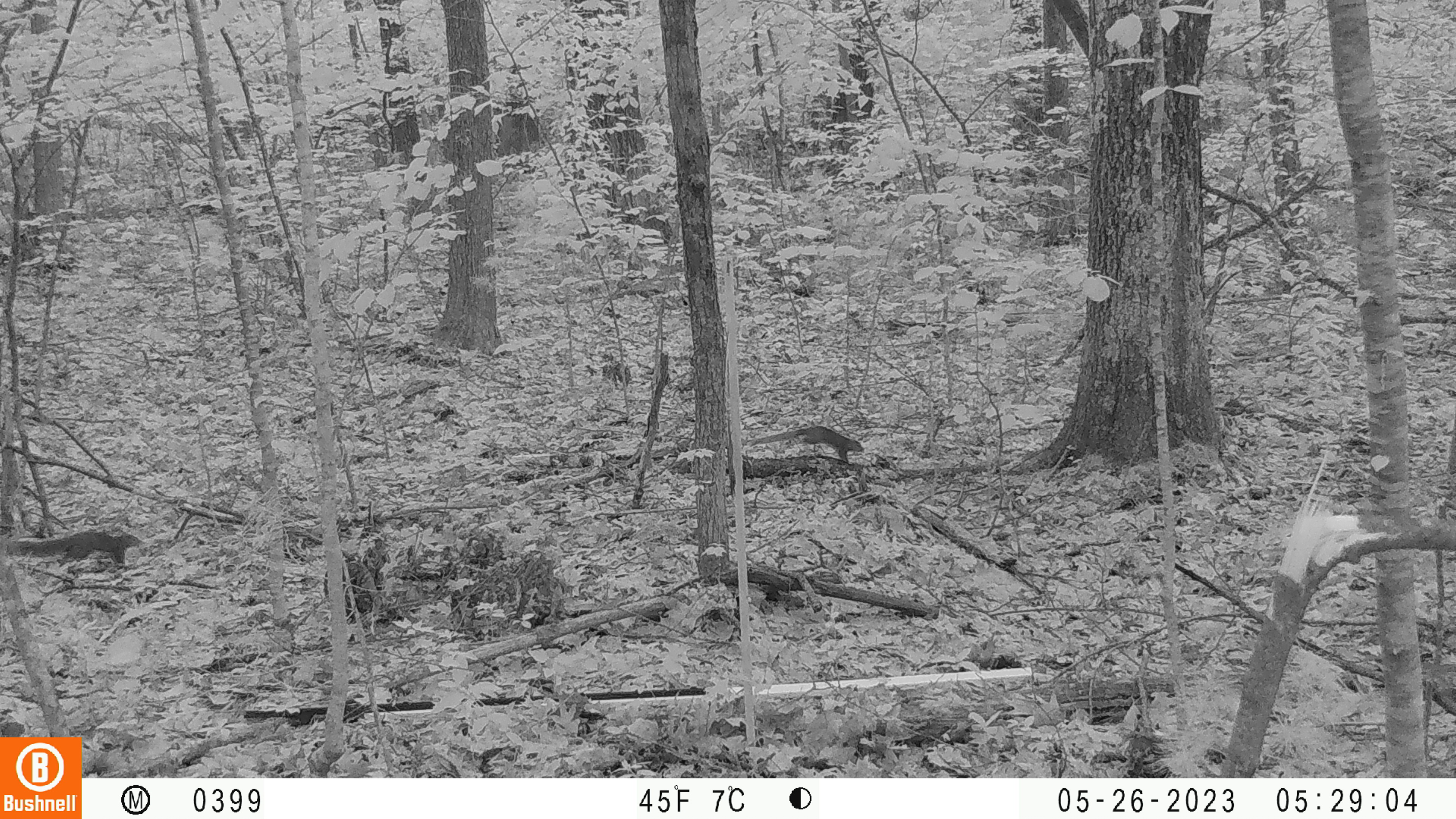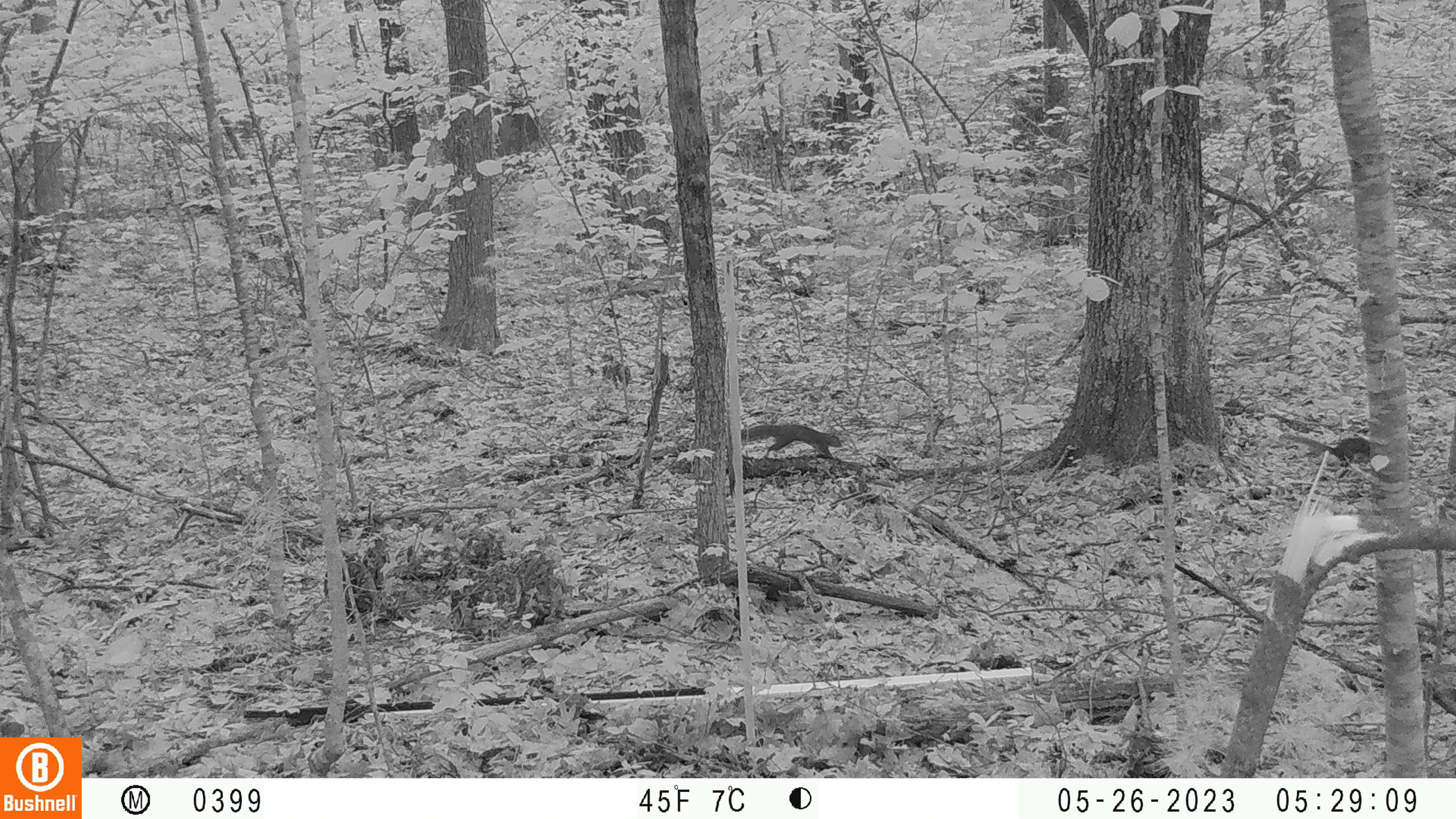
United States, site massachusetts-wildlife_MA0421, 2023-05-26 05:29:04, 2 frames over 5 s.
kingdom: Animalia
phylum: Chordata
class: Mammalia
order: Rodentia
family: Sciuridae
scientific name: Sciuridae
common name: squirrel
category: squirrel sp.